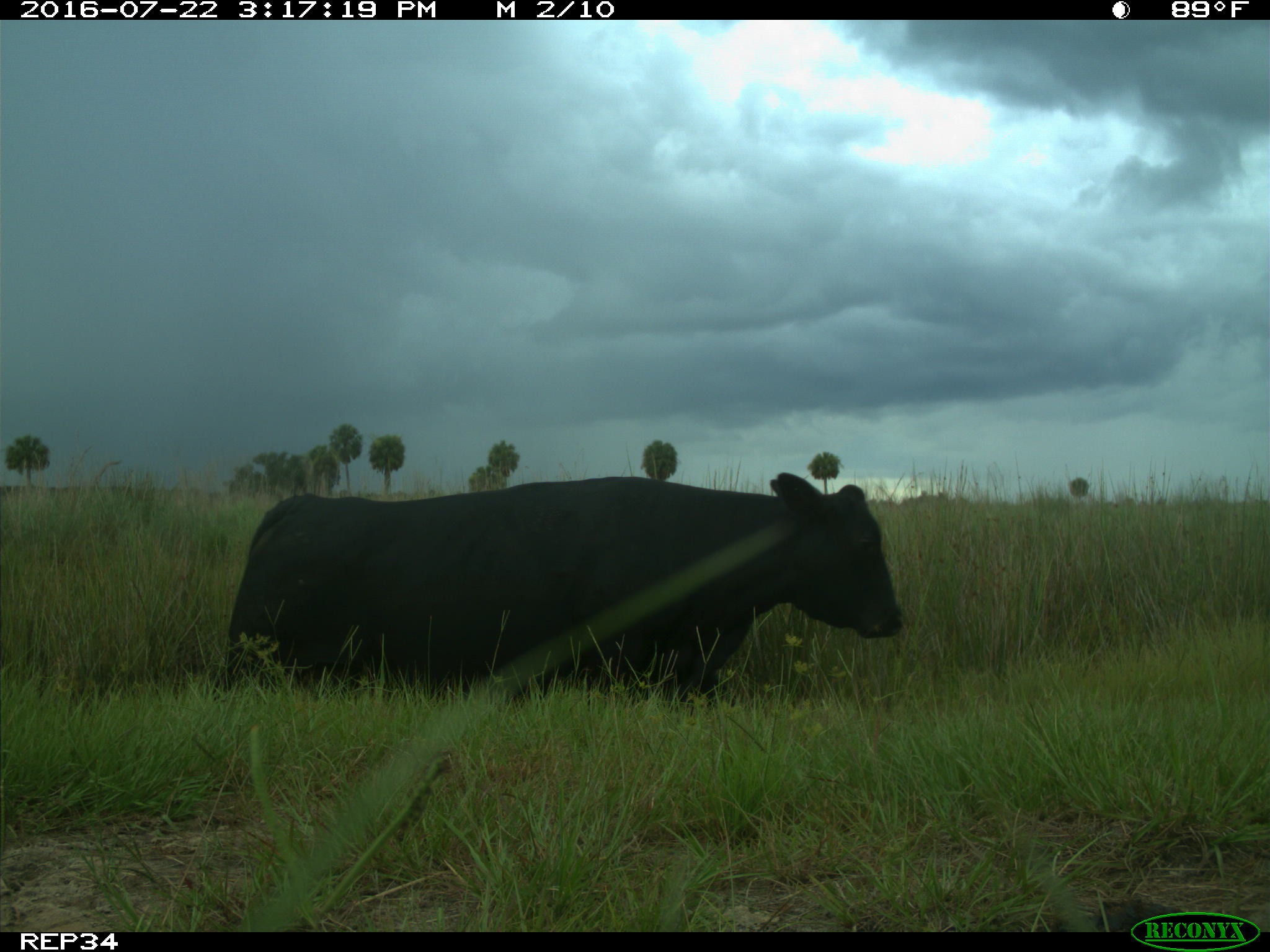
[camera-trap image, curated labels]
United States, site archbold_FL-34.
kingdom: Animalia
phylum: Chordata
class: Mammalia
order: Artiodactyla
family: Bovidae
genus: Bos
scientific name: Bos taurus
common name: domestic cow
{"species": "Bos taurus (domestic cow)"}